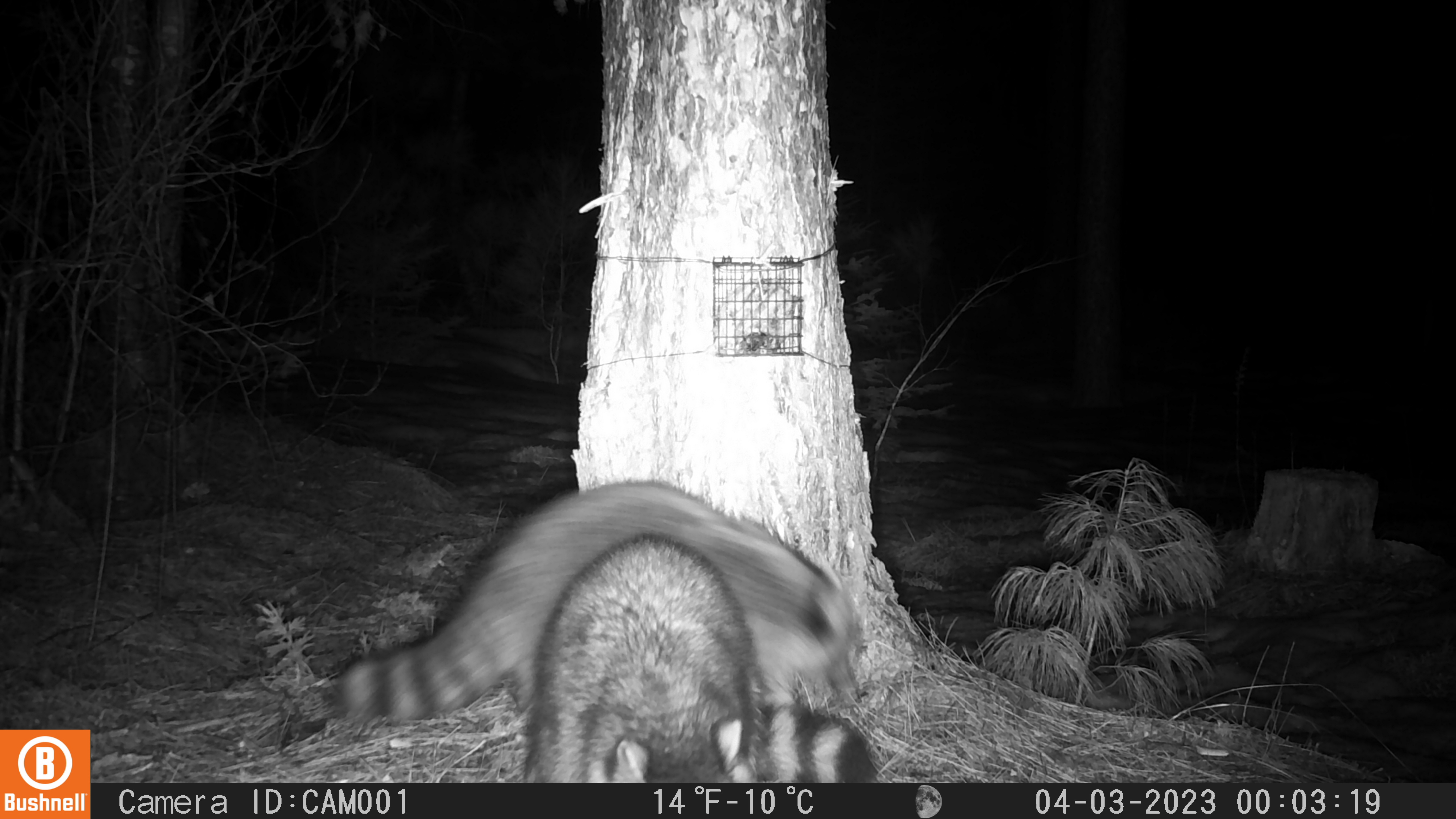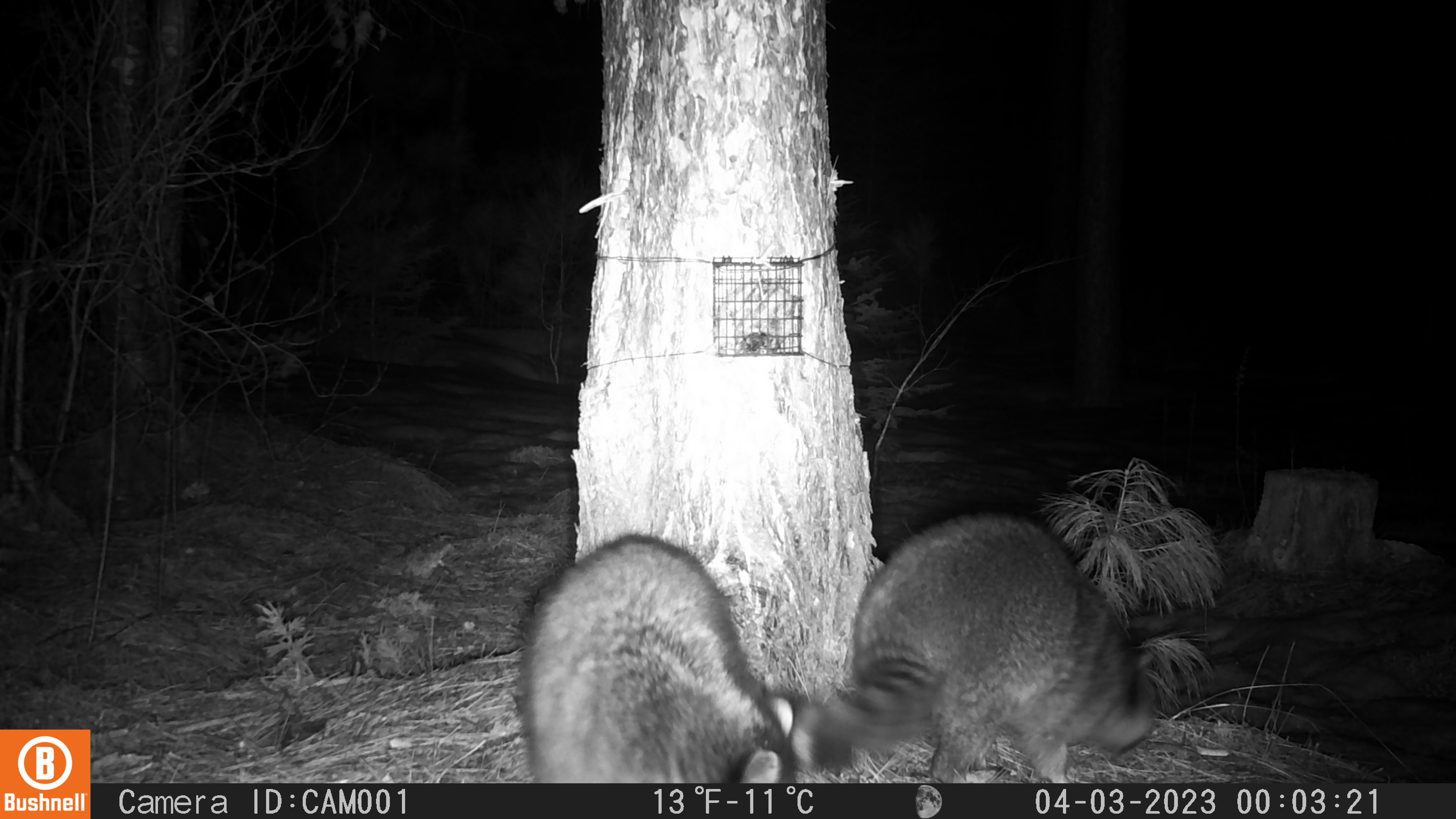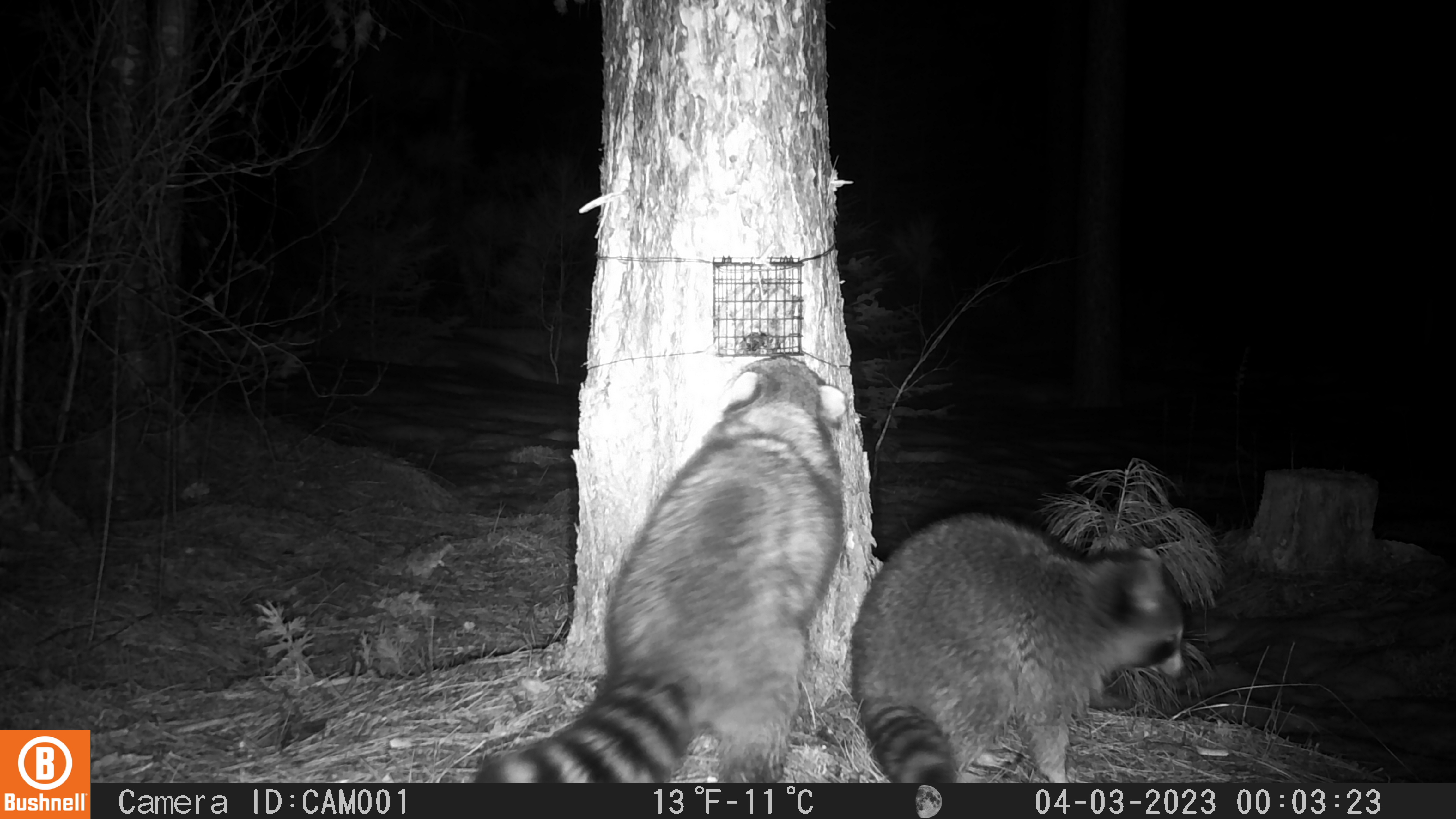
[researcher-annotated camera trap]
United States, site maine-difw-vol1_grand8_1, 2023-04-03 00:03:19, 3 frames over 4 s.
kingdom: Animalia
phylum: Chordata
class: Mammalia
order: Carnivora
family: Procyonidae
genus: Procyon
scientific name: Procyon lotor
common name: raccoon